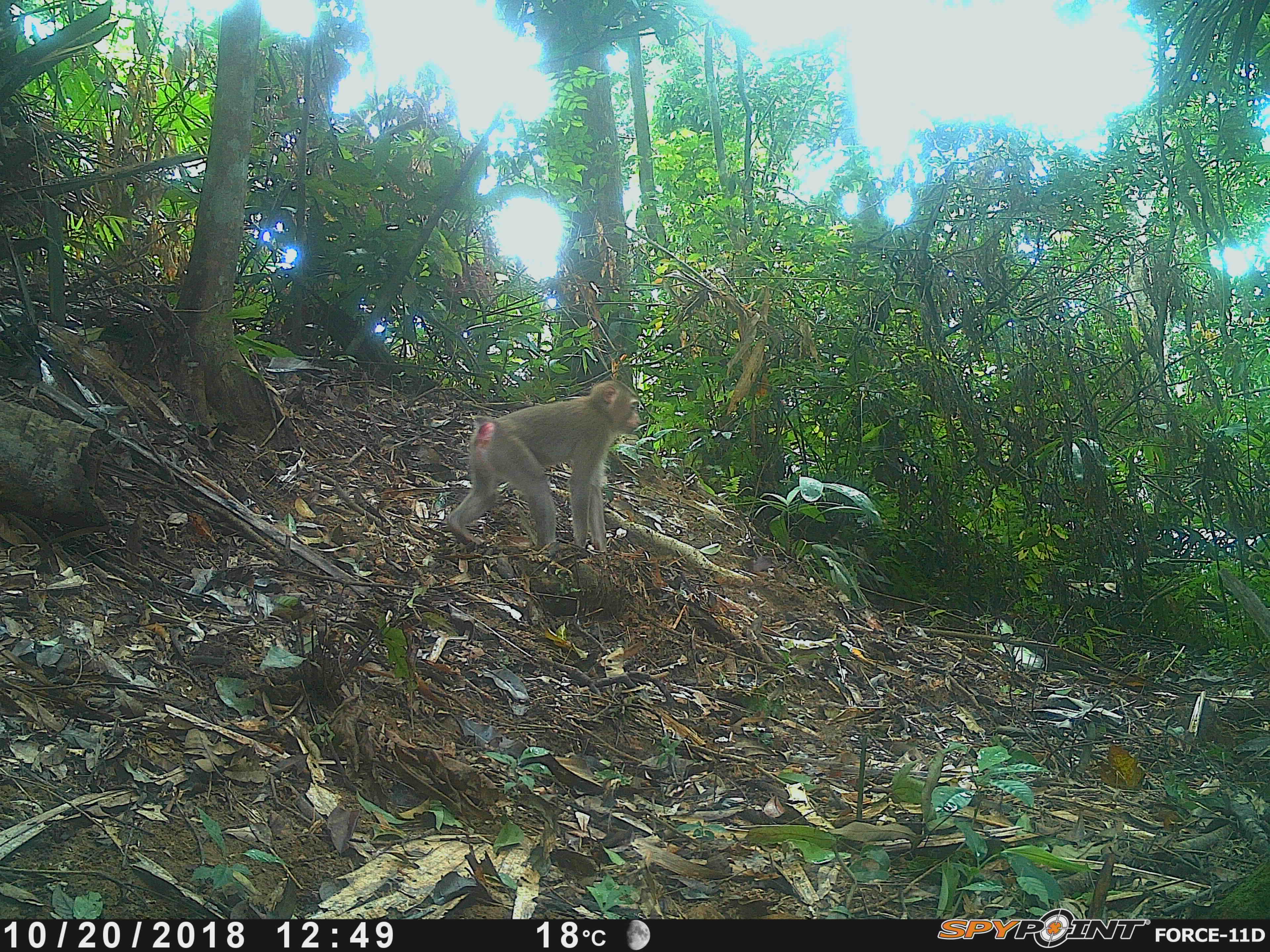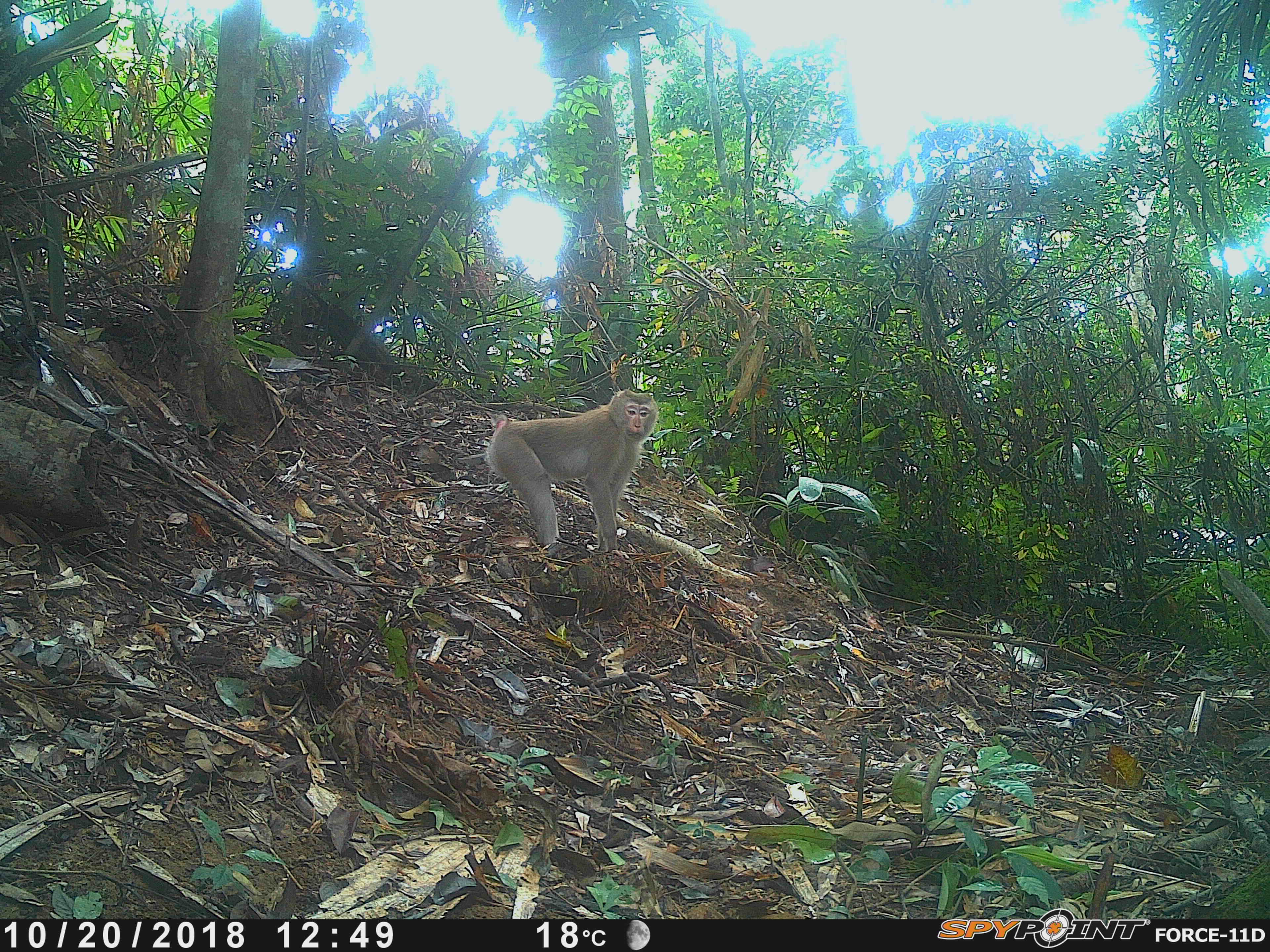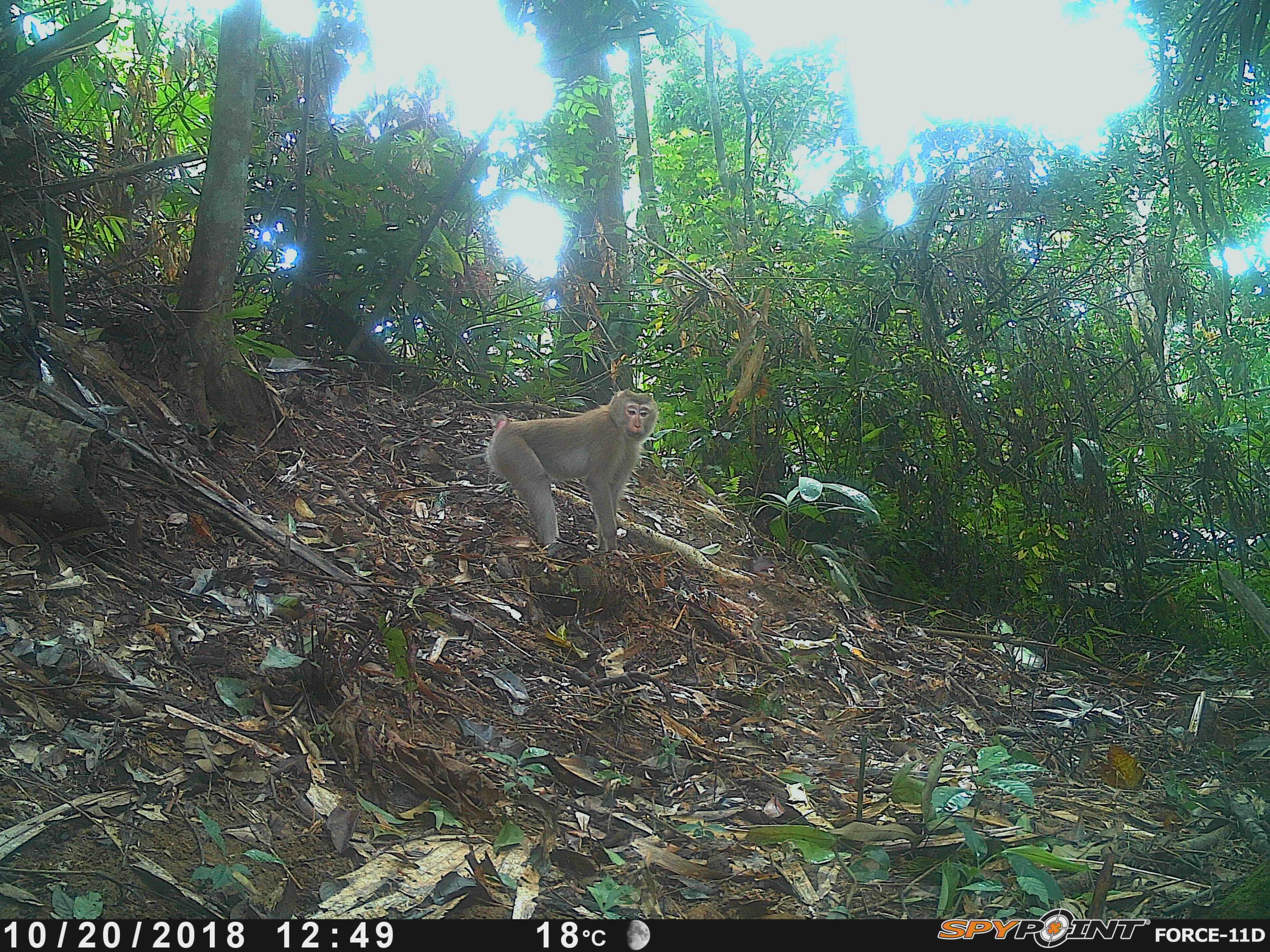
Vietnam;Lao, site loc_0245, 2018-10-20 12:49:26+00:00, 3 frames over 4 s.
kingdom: Animalia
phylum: Chordata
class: Aves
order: Galliformes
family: Phasianidae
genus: Lophura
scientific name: Lophura nycthemera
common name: silver pheasant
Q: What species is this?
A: Silver pheasant (Lophura nycthemera).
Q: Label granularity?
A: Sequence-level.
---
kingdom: Animalia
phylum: Chordata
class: Mammalia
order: Primates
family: Cercopithecidae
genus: Macaca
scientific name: Macaca nemestrina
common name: pig-tailed macaque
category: pig tailed macaque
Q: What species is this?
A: Pig tailed macaque (pig-tailed macaque) (Macaca nemestrina).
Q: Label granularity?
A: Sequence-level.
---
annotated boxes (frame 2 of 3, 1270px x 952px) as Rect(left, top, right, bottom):
pig tailed macaque: Rect(484, 388, 658, 551)